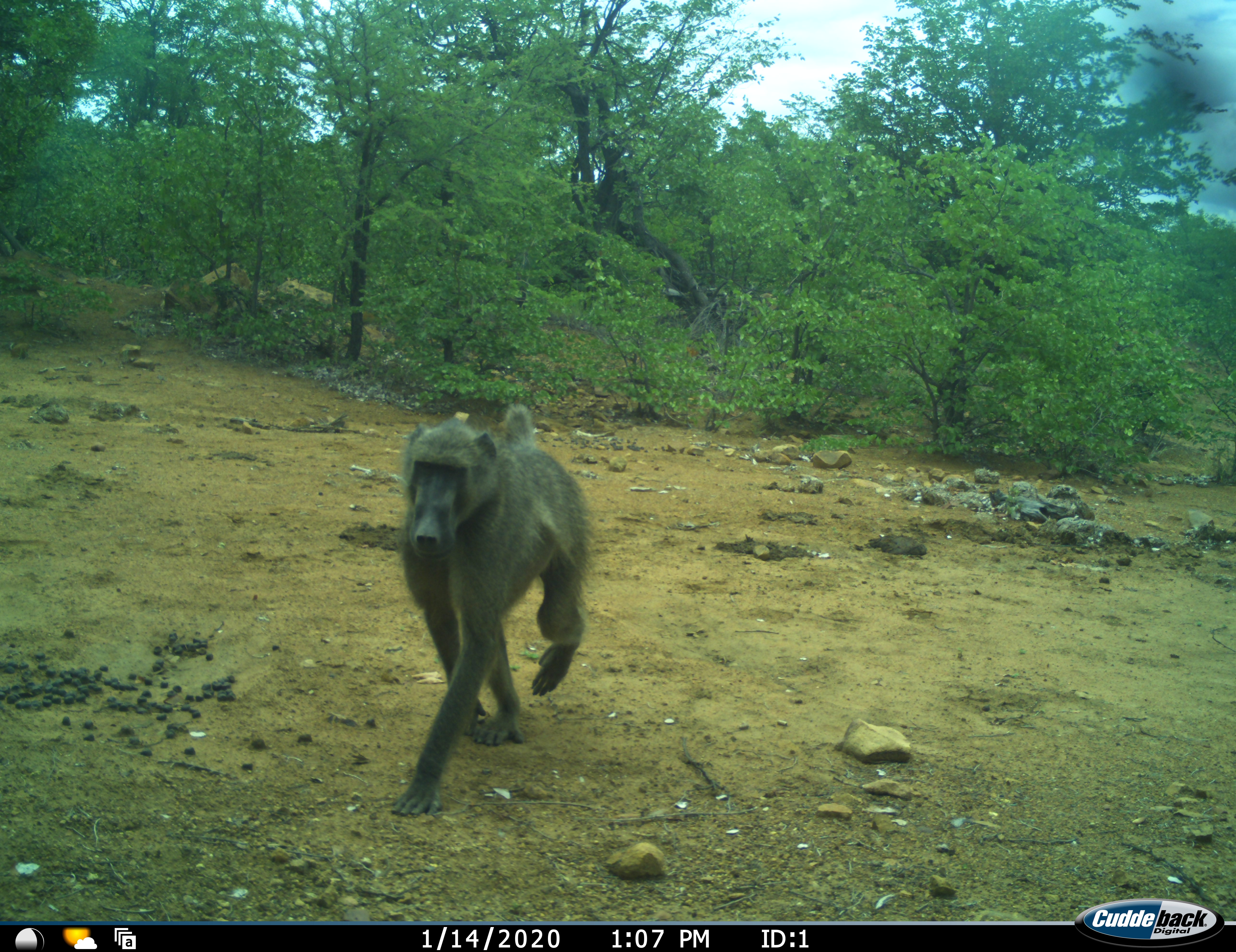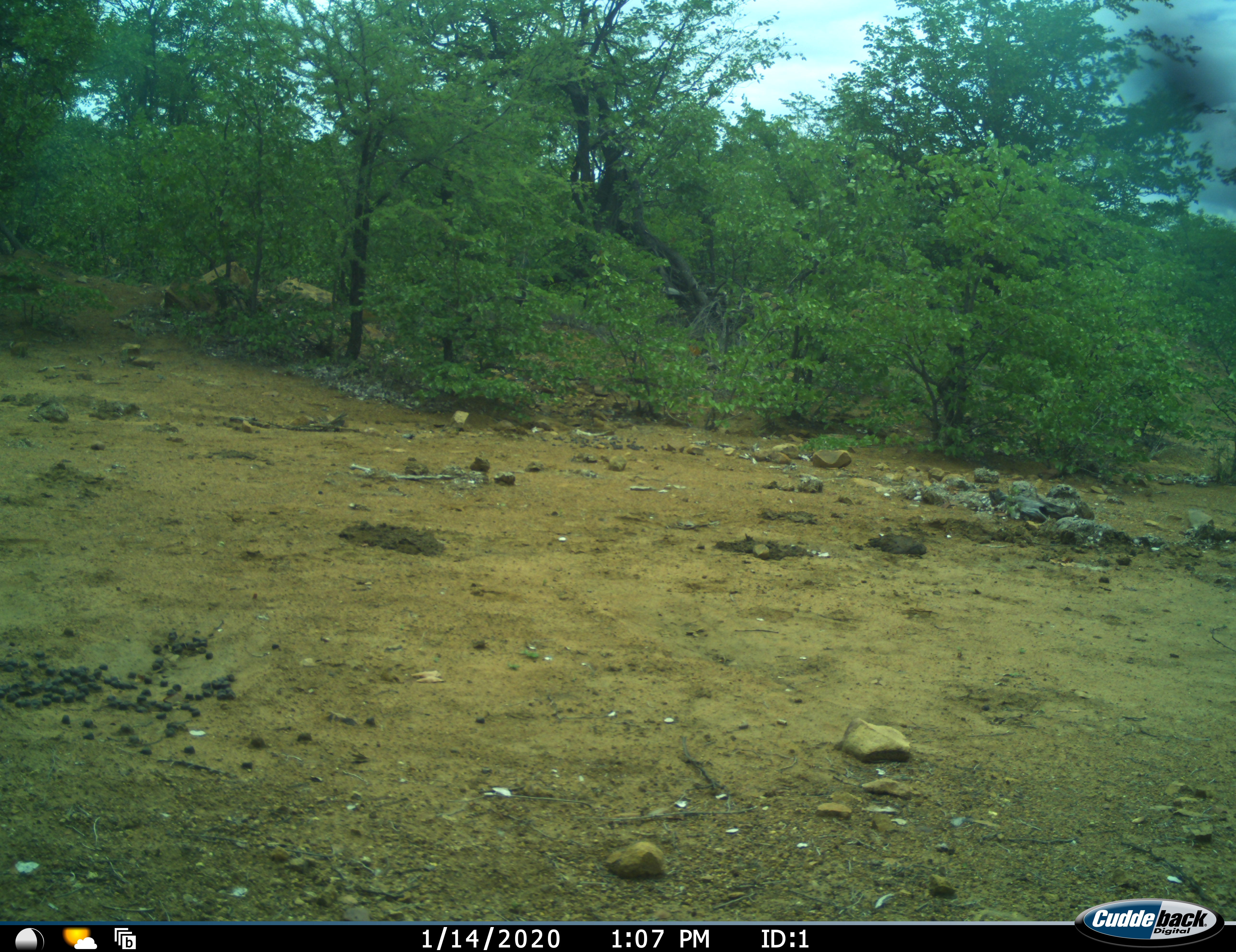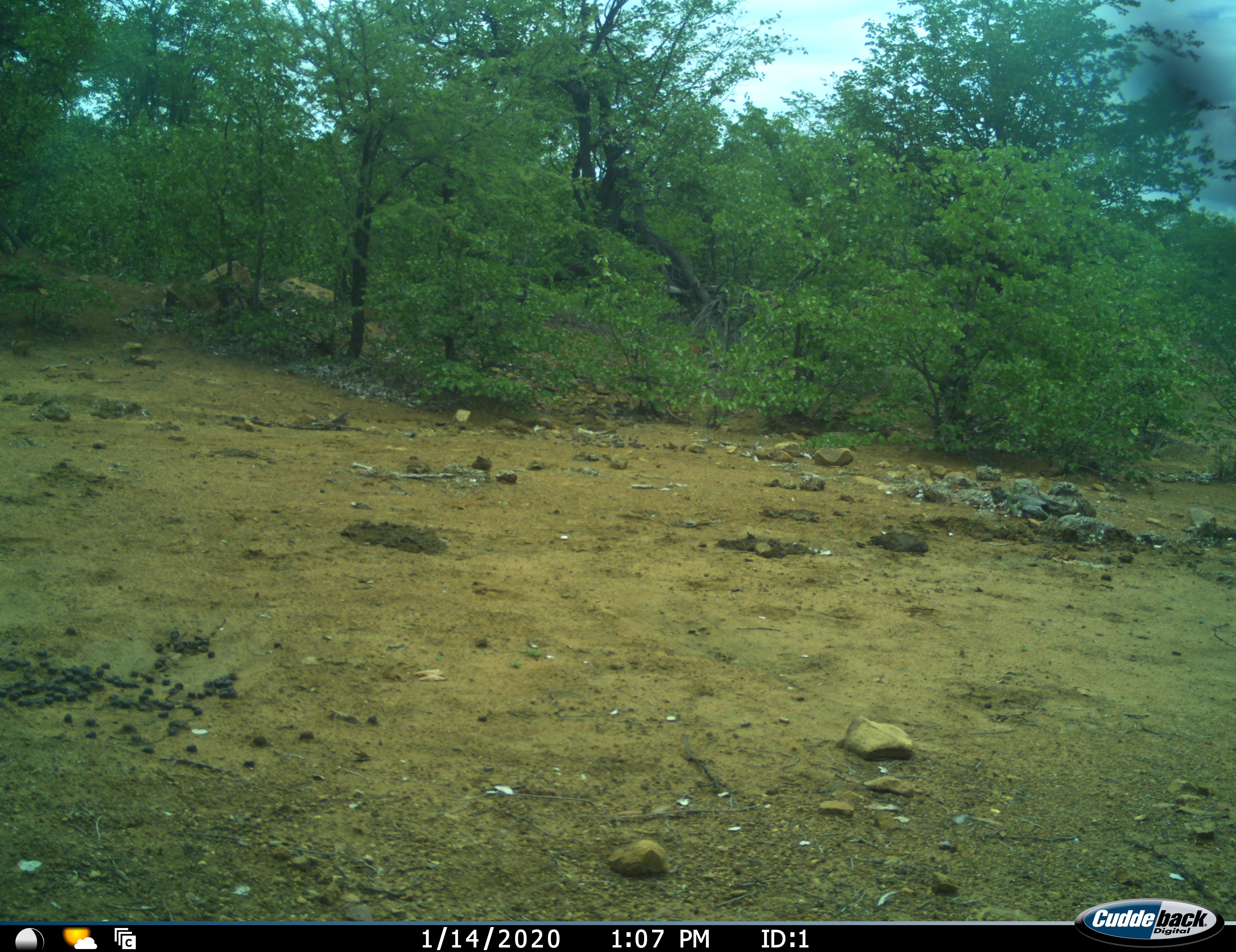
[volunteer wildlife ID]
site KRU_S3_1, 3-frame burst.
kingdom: Animalia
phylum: Chordata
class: Mammalia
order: Primates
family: Cercopithecidae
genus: Papio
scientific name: Papio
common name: baboon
Baboon (Papio), count 1. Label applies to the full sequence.